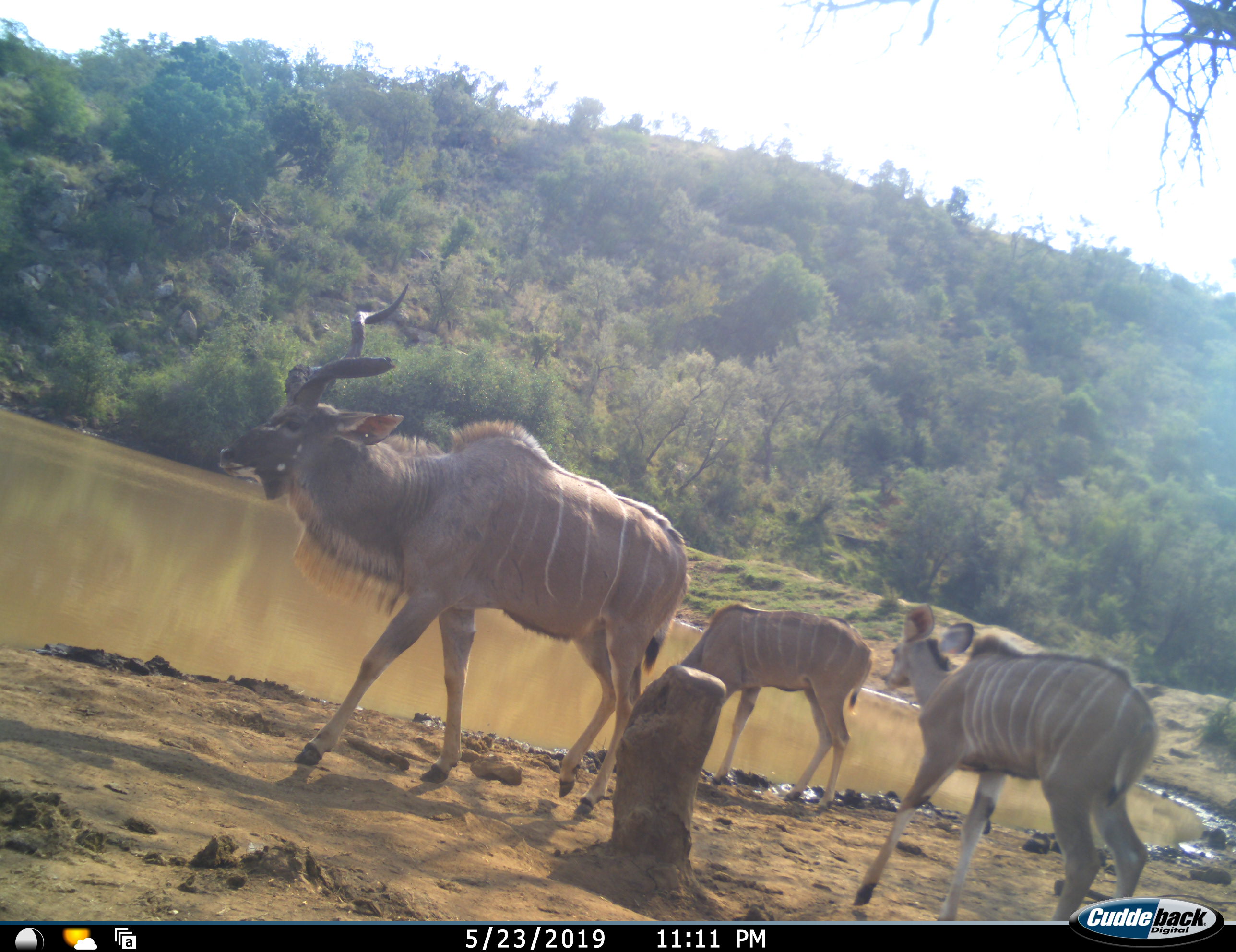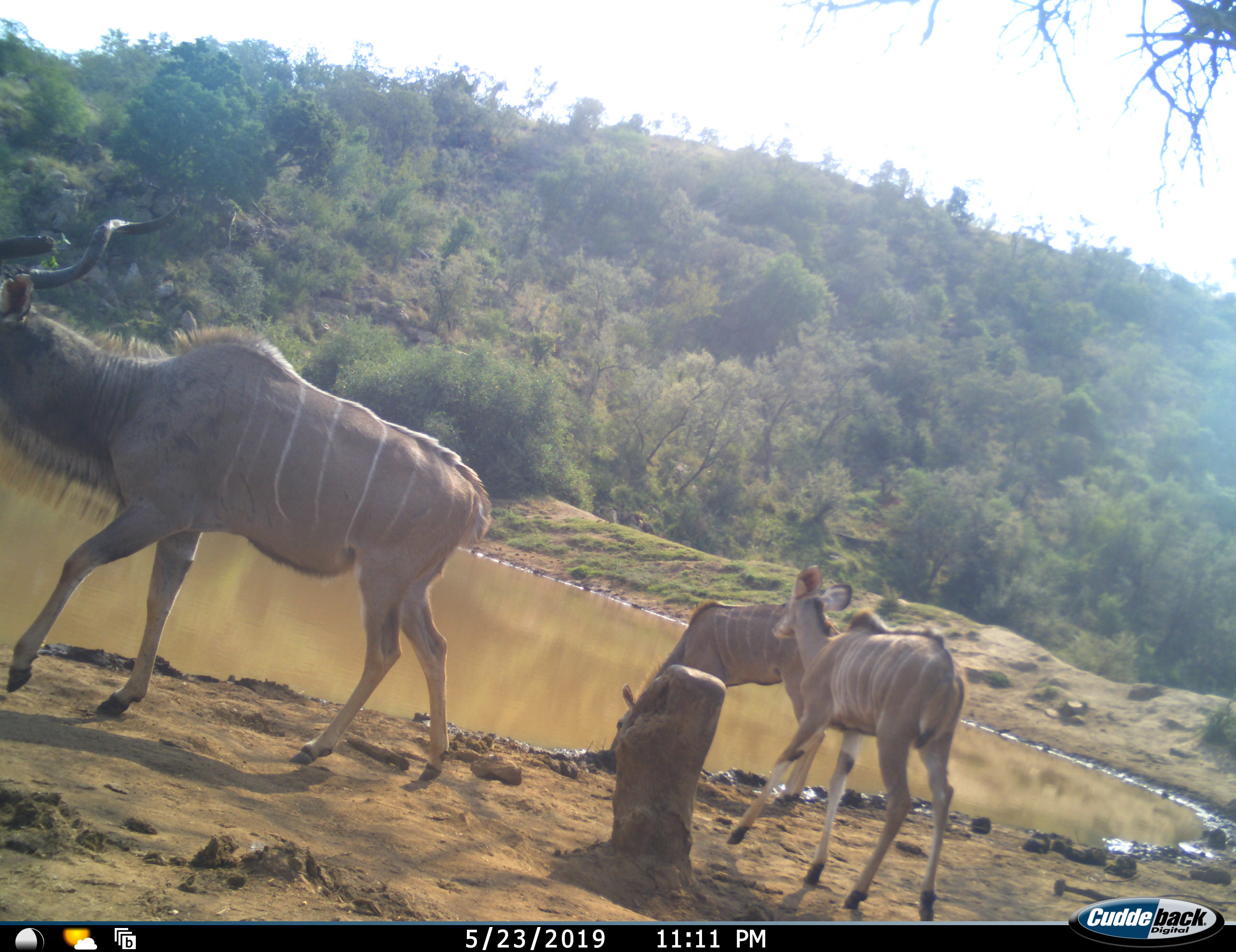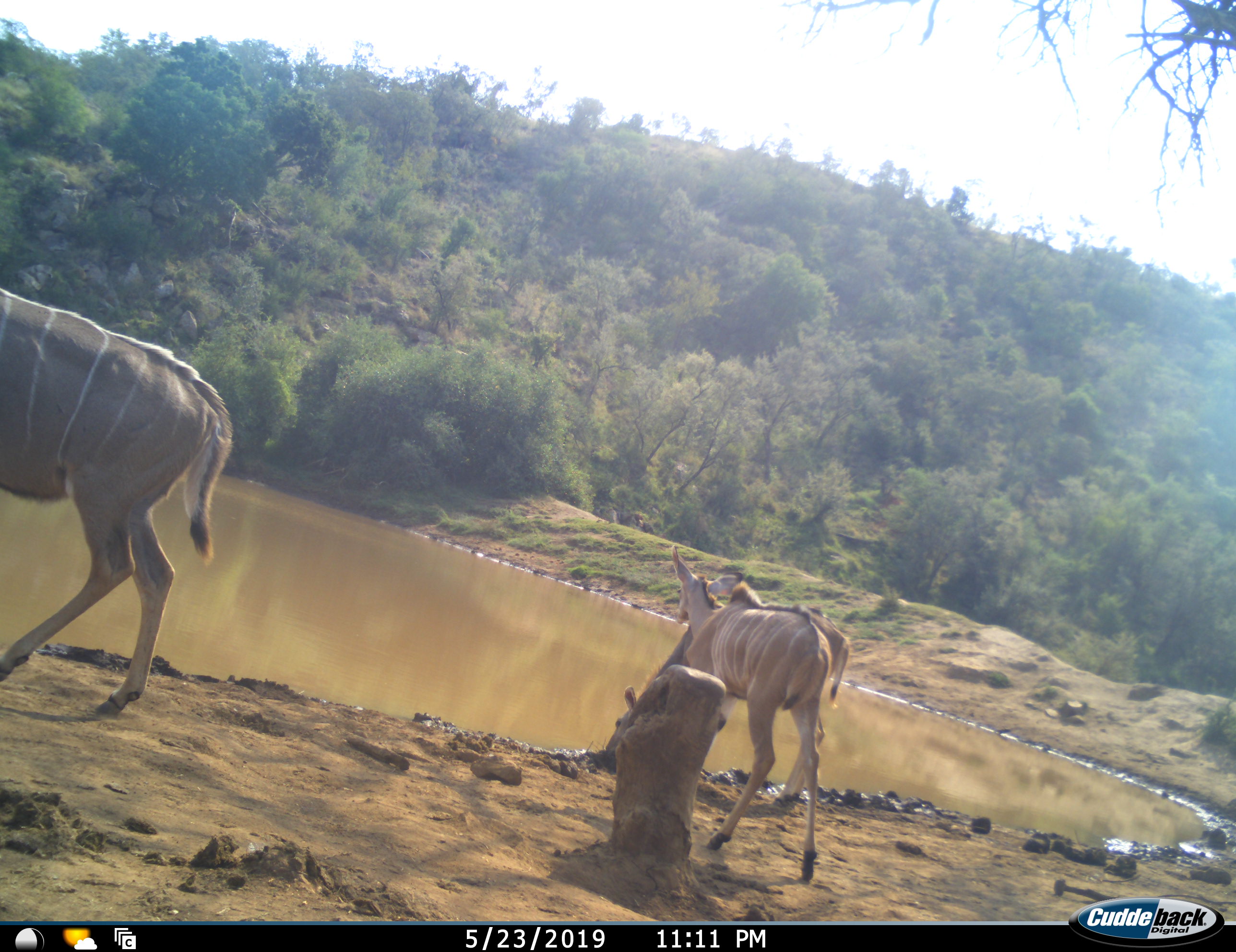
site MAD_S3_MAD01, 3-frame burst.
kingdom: Animalia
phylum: Chordata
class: Mammalia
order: Artiodactyla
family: Bovidae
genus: Tragelaphus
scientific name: Tragelaphus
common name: kudu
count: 3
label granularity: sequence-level